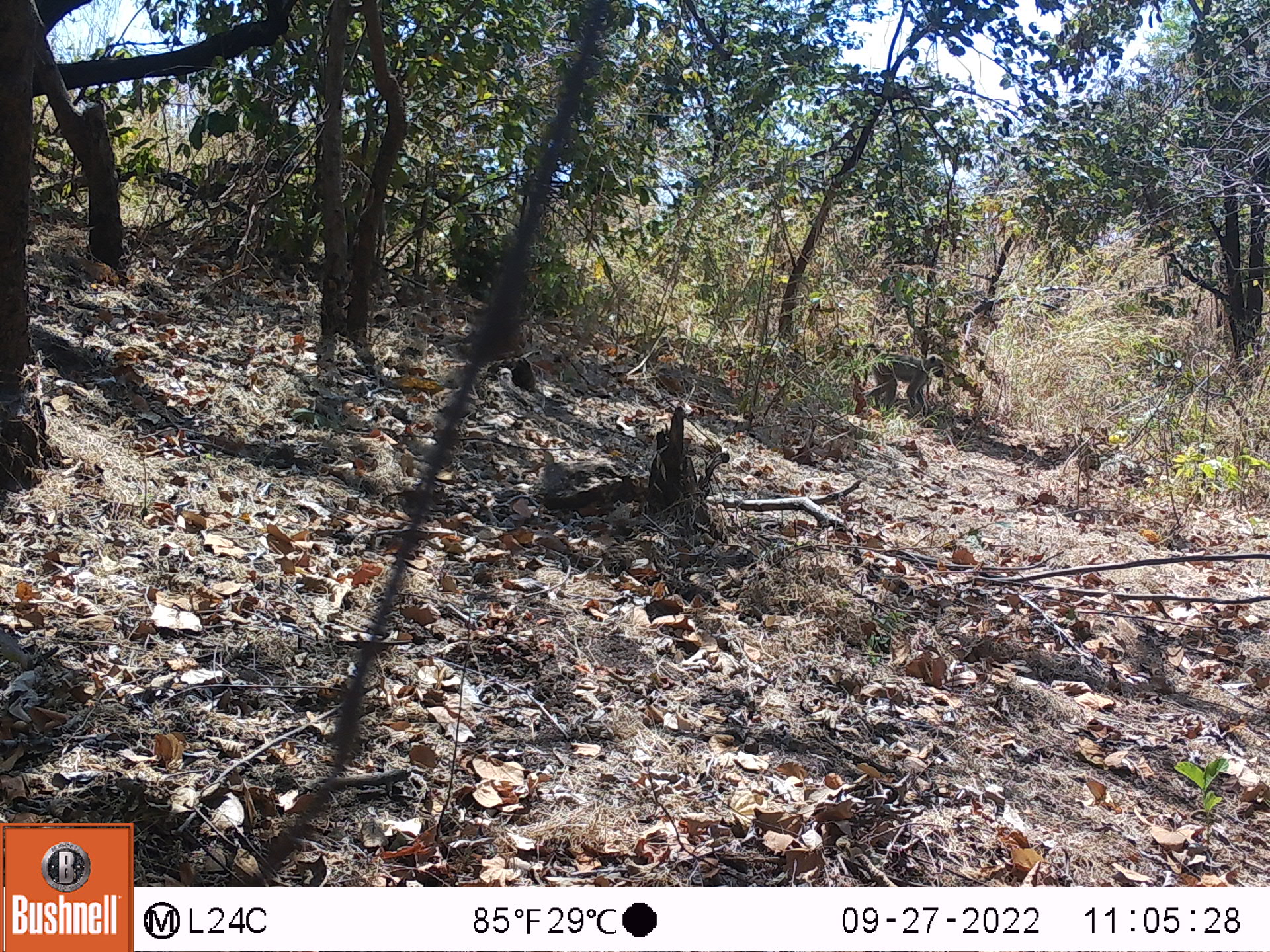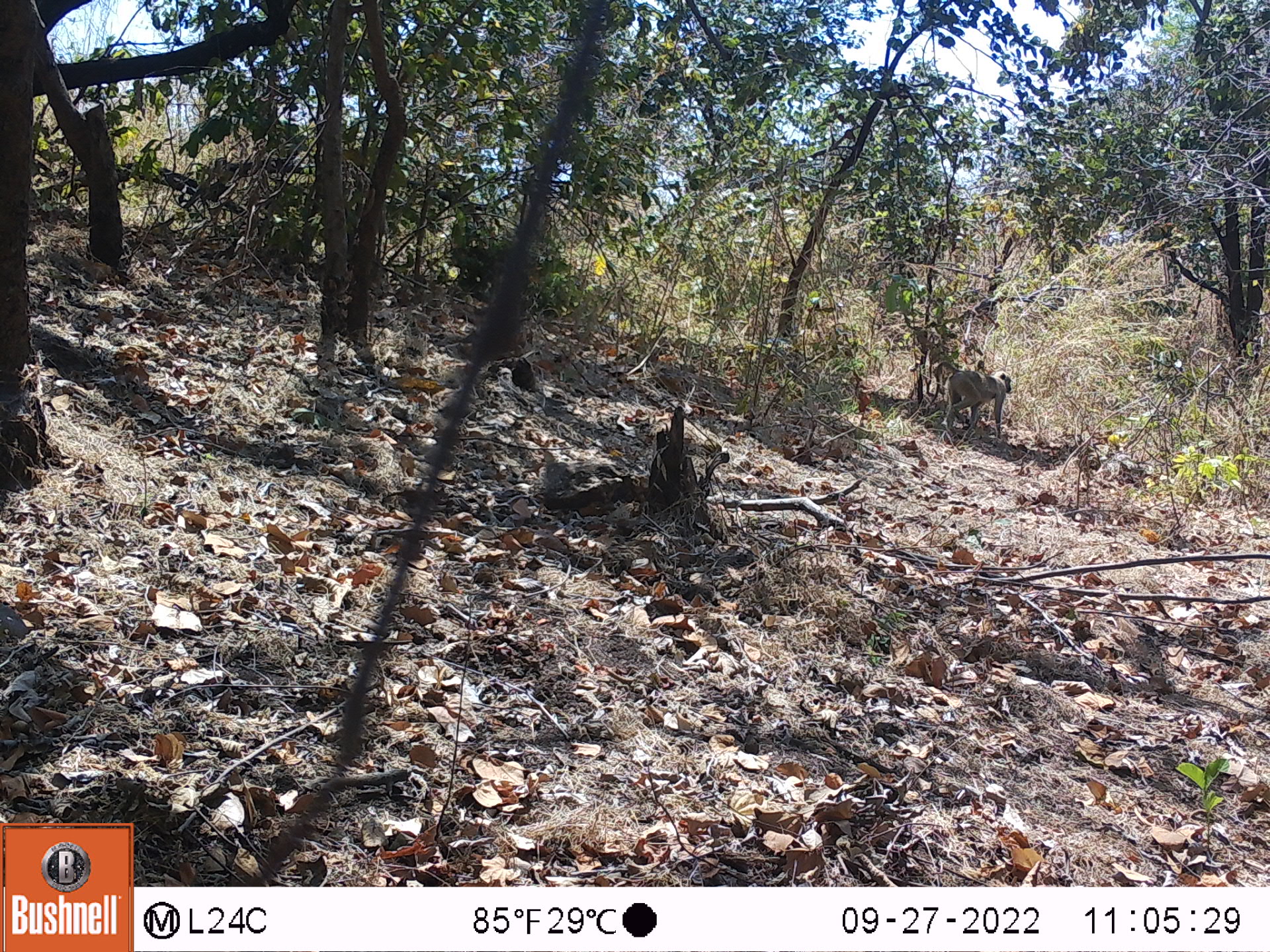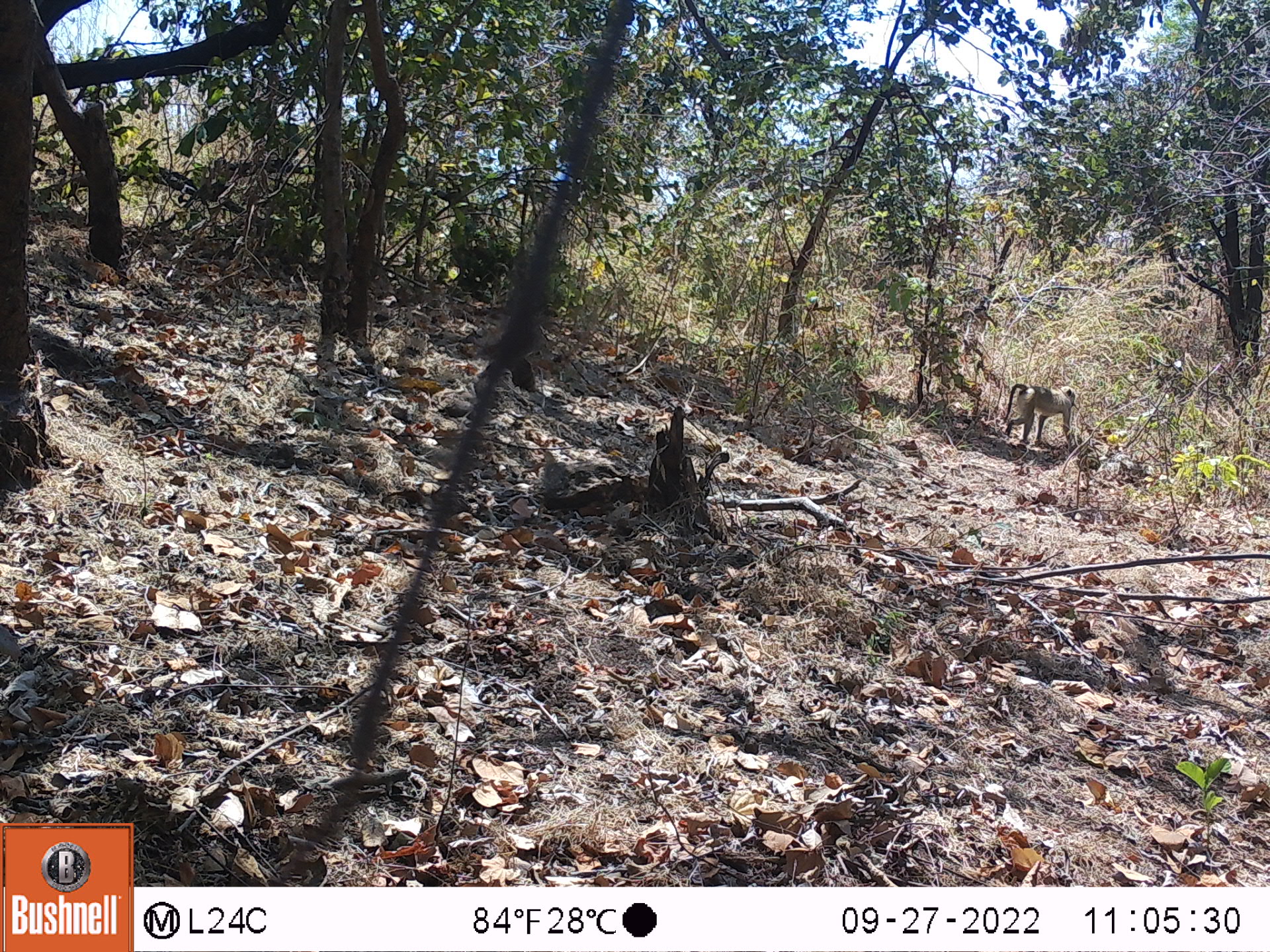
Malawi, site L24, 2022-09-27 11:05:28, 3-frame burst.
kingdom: Animalia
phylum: Chordata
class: Mammalia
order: Primates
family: Cercopithecidae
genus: Papio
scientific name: Papio cynocephalus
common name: yellow baboon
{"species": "yellow baboon (Papio cynocephalus)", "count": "1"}